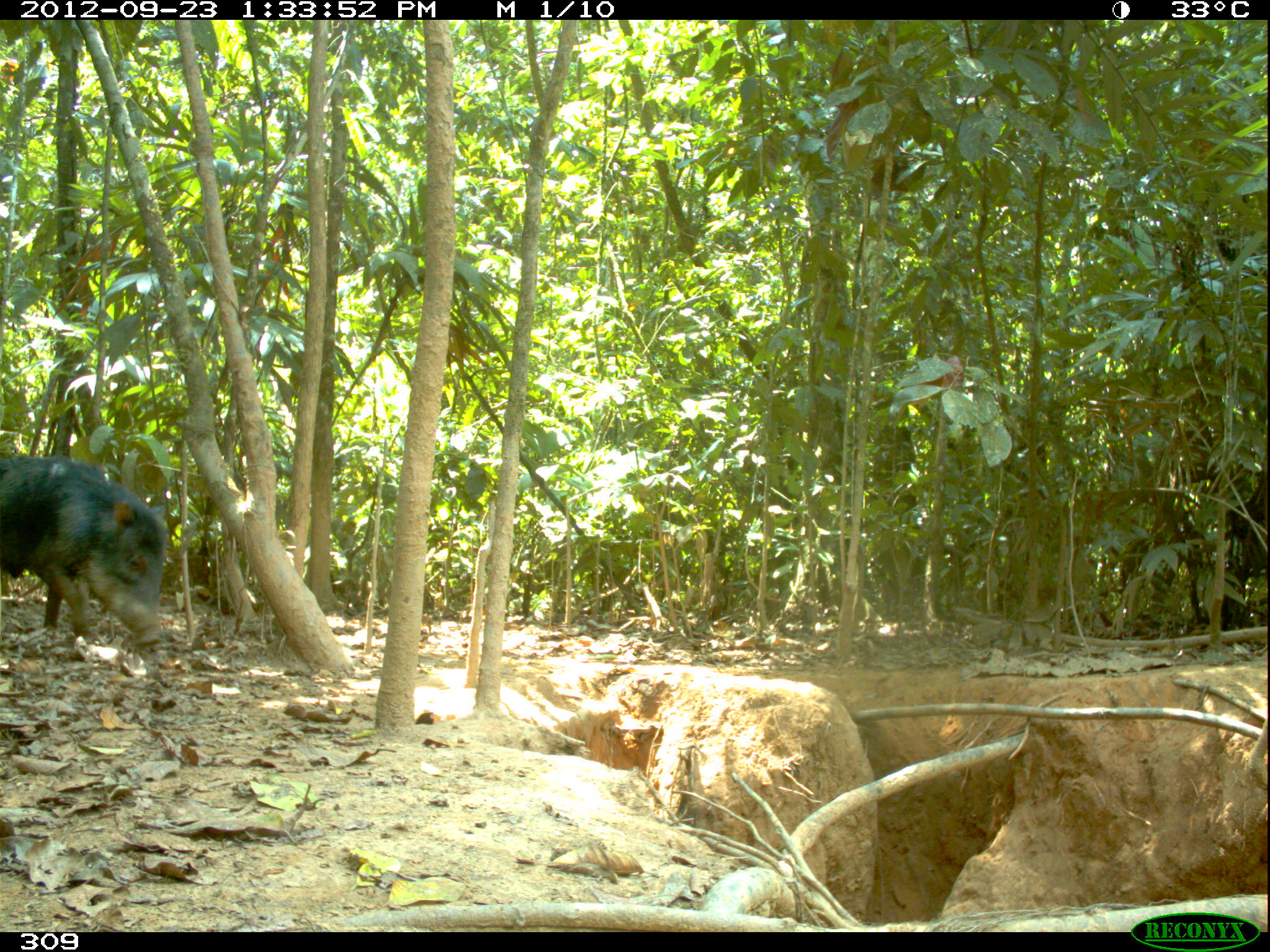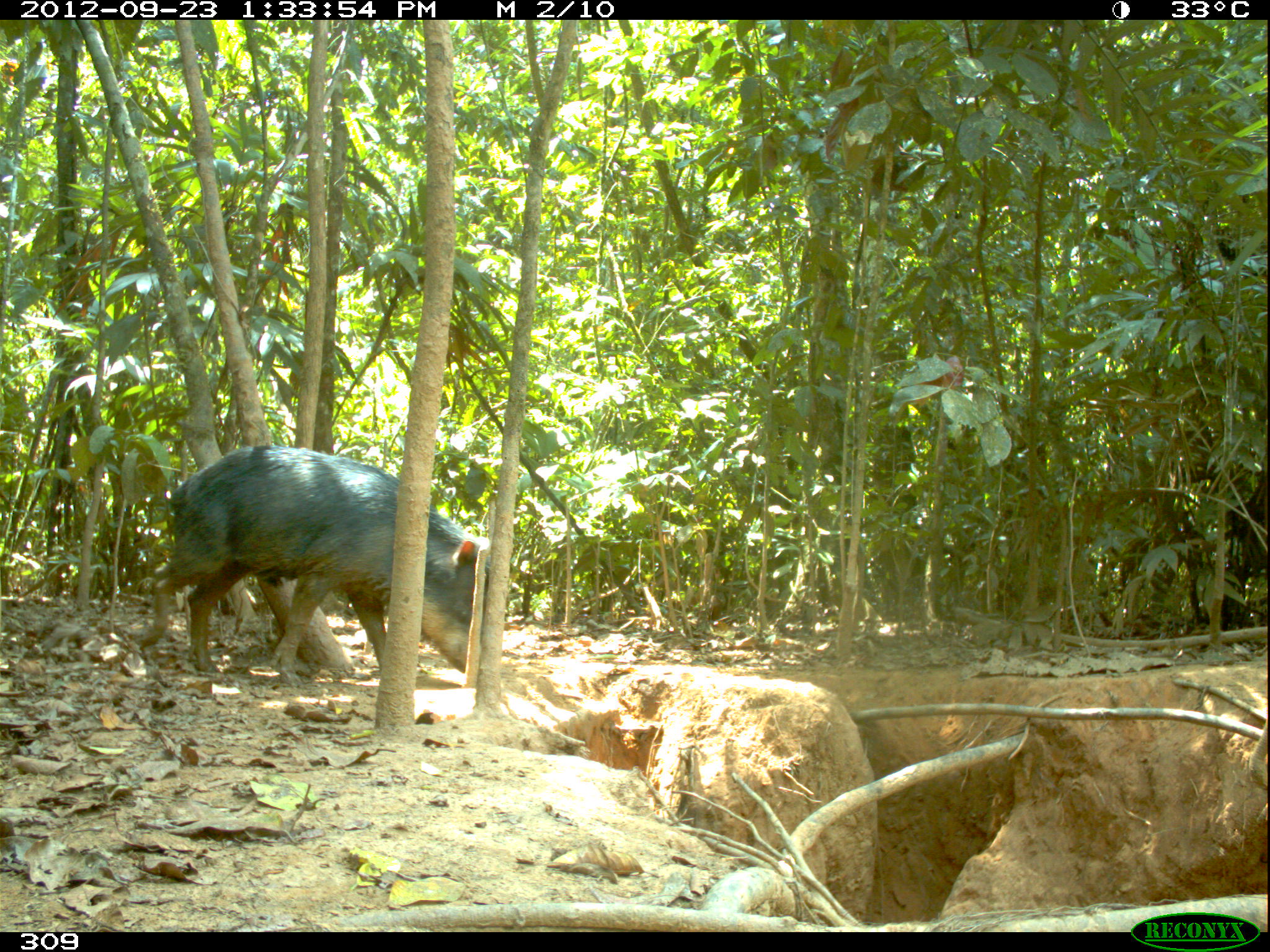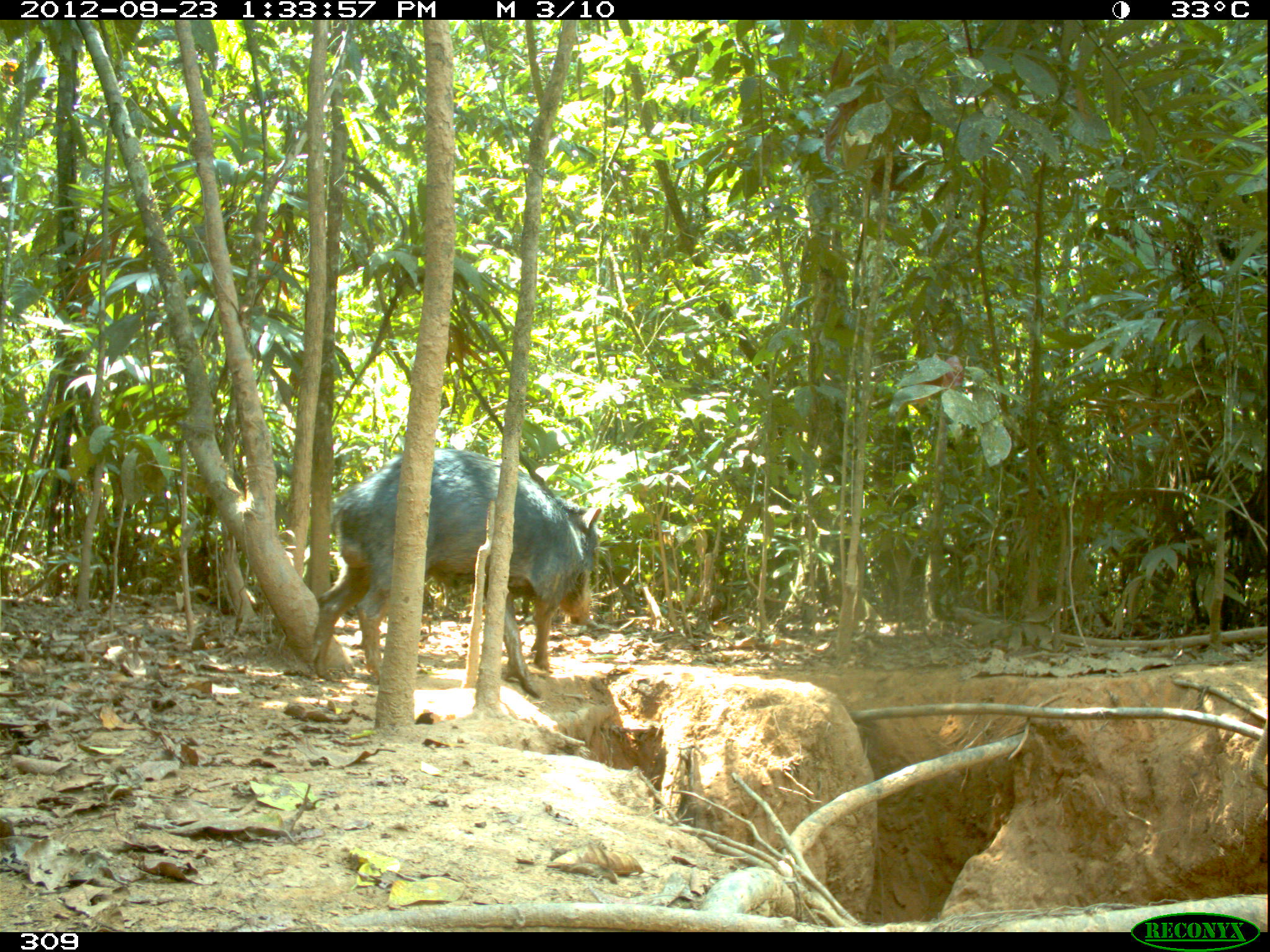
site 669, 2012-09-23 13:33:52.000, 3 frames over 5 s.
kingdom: Animalia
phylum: Chordata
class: Mammalia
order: Artiodactyla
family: Tayassuidae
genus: Tayassu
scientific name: Tayassu pecari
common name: white-lipped peccary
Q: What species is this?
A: Tayassu pecari (white-lipped peccary).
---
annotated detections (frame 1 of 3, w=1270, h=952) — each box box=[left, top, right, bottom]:
tayassu pecari: box=[0, 454, 168, 646]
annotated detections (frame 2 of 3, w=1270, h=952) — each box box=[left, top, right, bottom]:
tayassu pecari: box=[138, 445, 489, 684]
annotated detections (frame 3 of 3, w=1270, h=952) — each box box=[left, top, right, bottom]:
tayassu pecari: box=[310, 448, 601, 697]